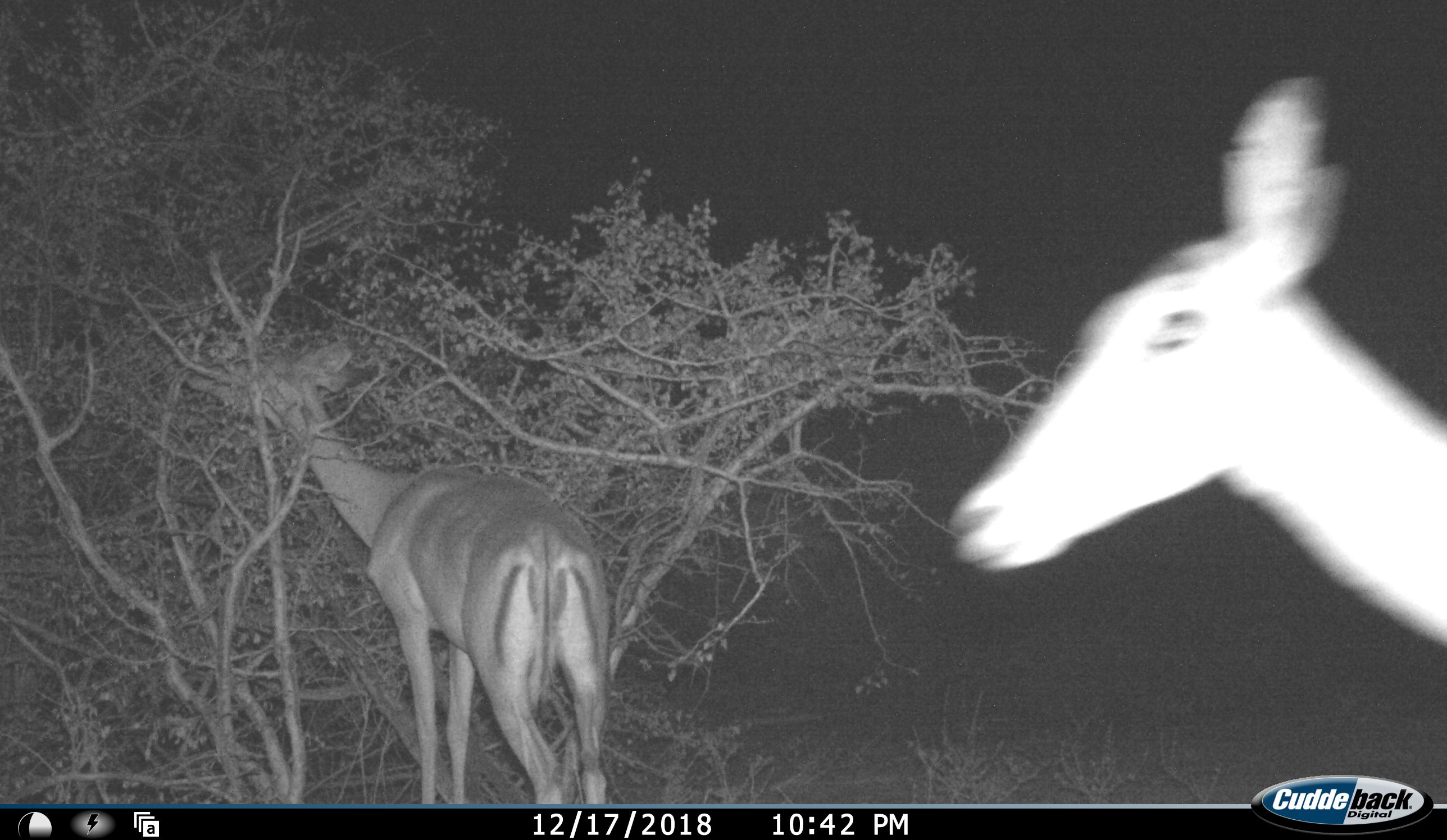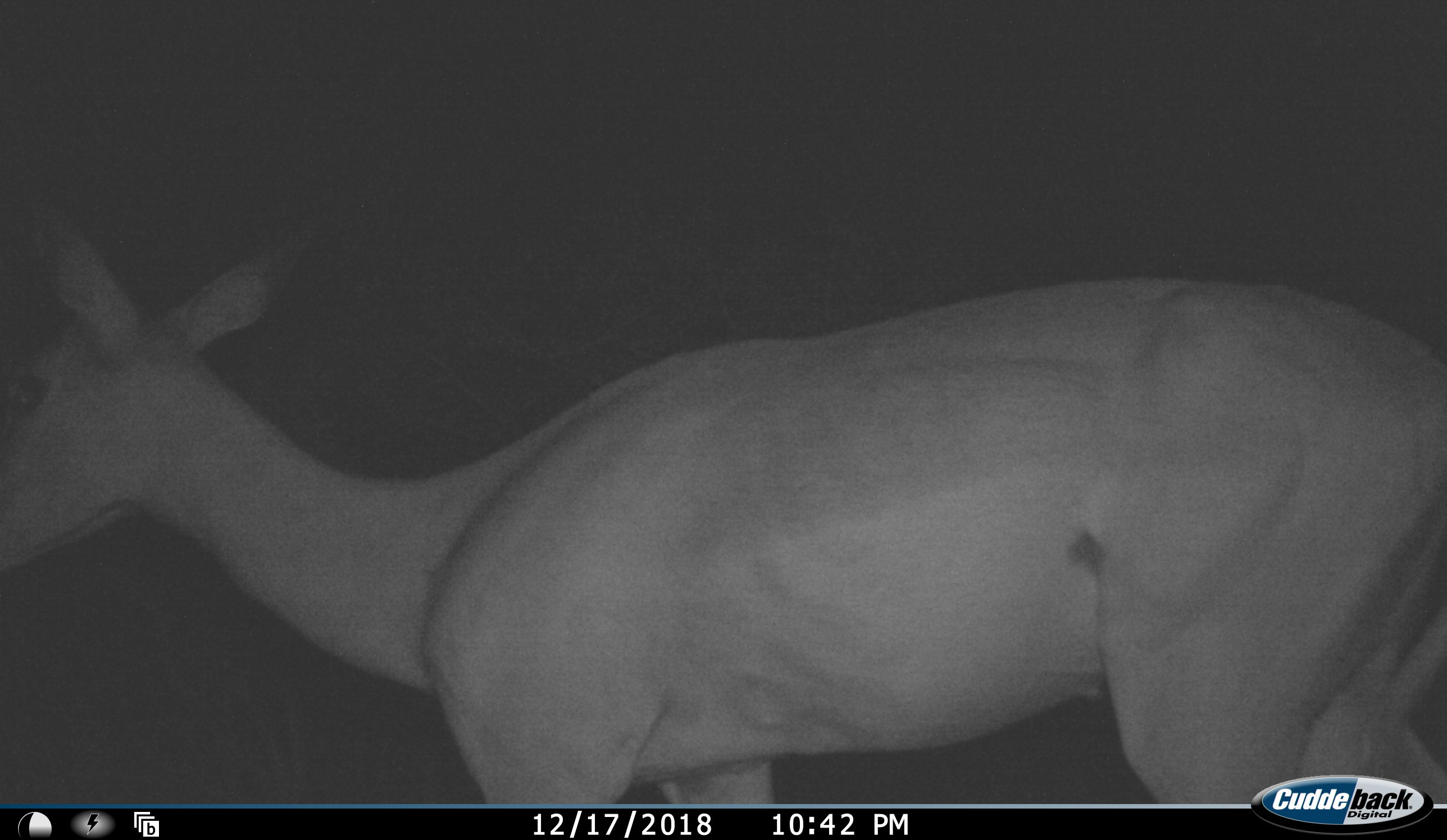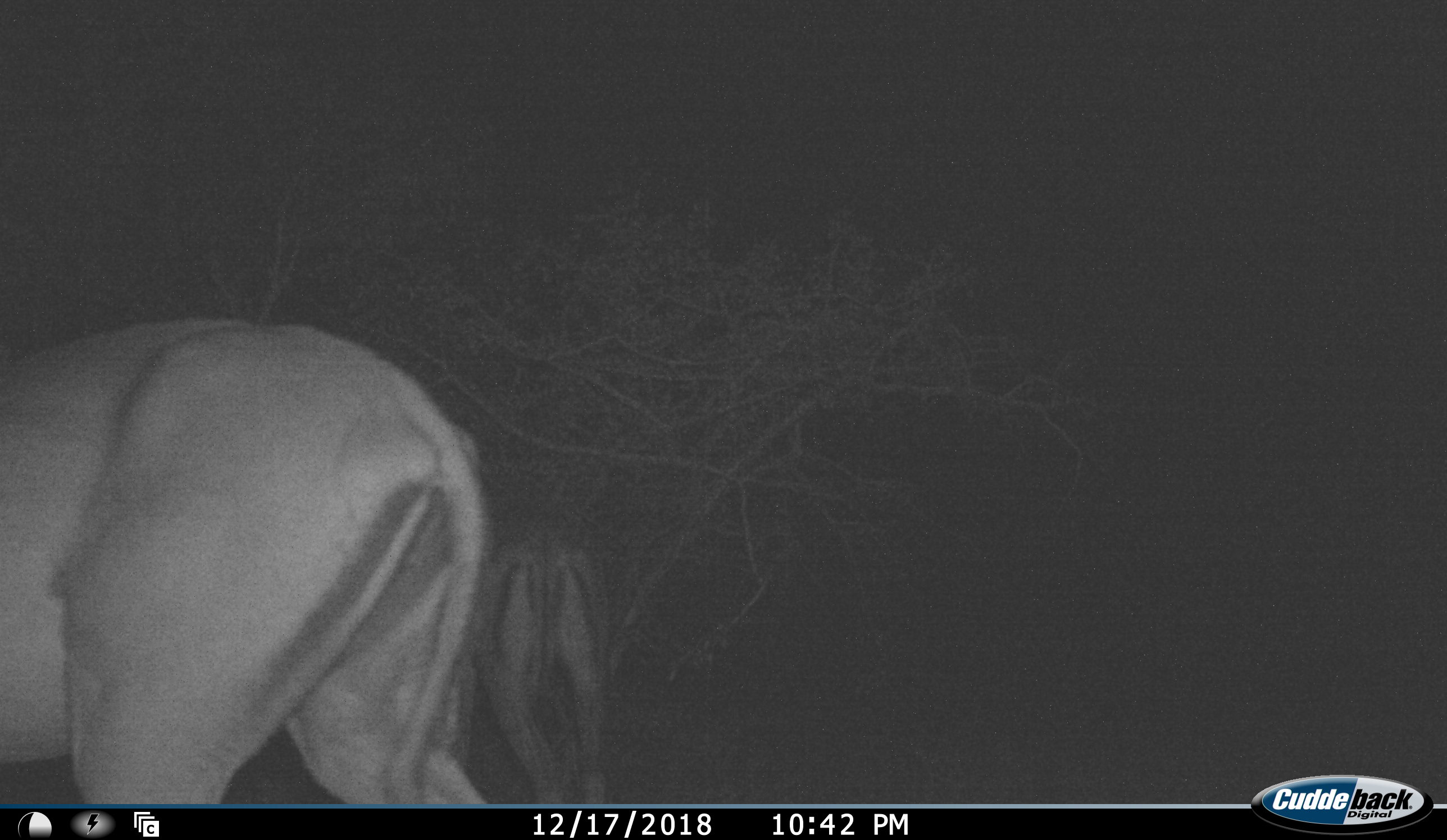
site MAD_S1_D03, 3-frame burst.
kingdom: Animalia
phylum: Chordata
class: Mammalia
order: Artiodactyla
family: Bovidae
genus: Aepyceros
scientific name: Aepyceros melampus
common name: impala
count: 2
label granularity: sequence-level